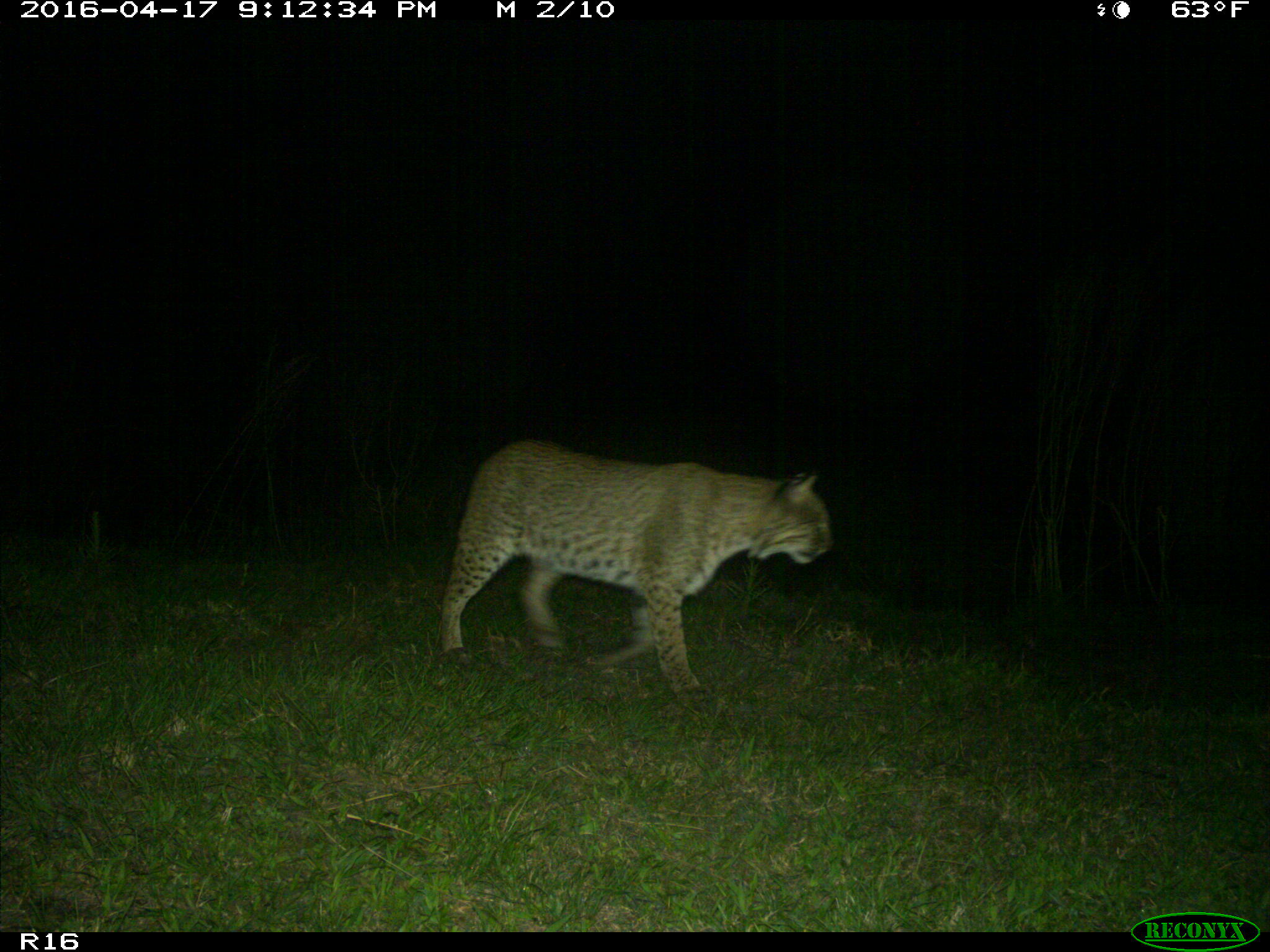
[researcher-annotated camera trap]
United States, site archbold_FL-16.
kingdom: Animalia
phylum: Chordata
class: Mammalia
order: Carnivora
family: Felidae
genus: Lynx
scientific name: Lynx rufus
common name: bobcat